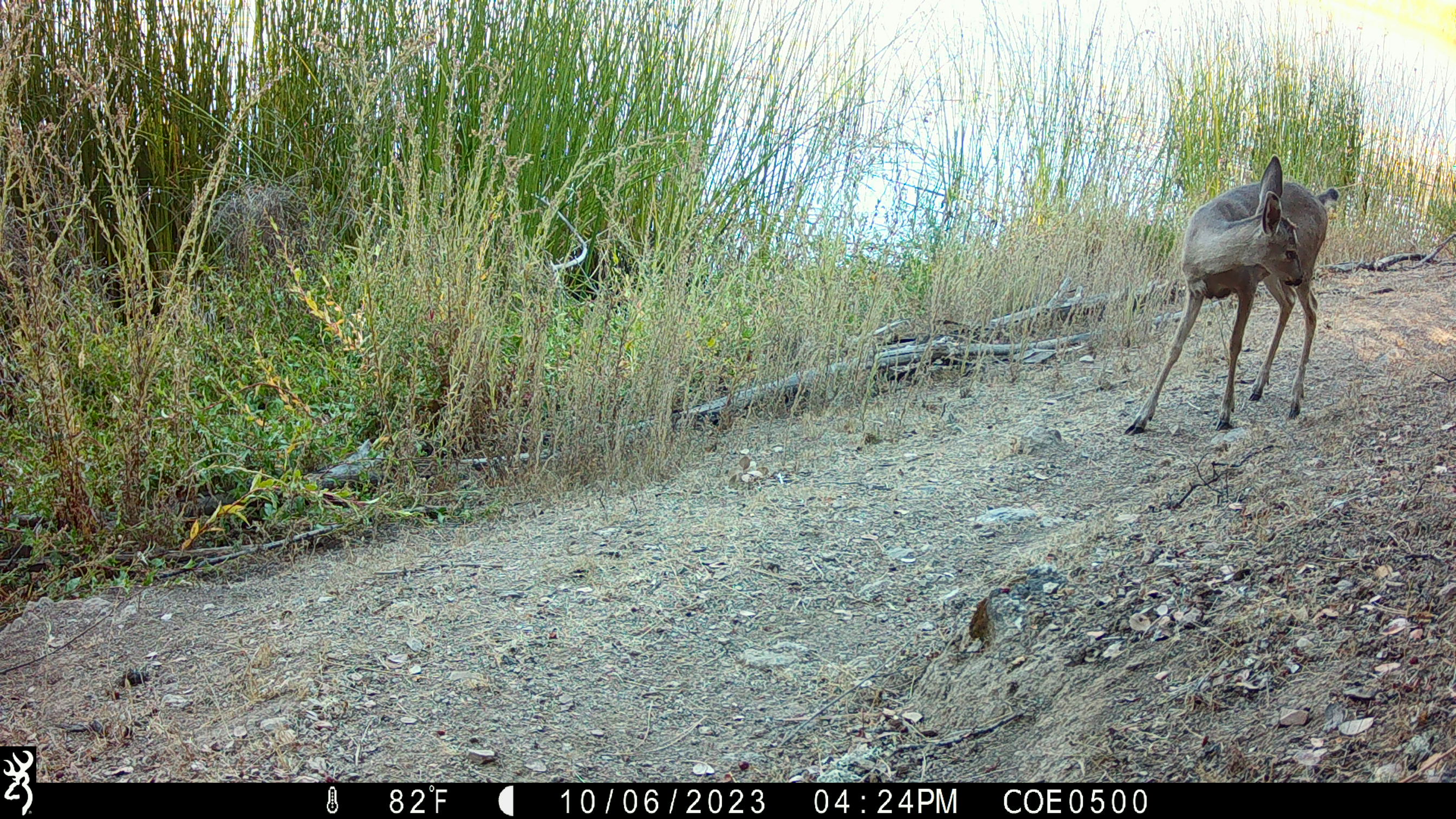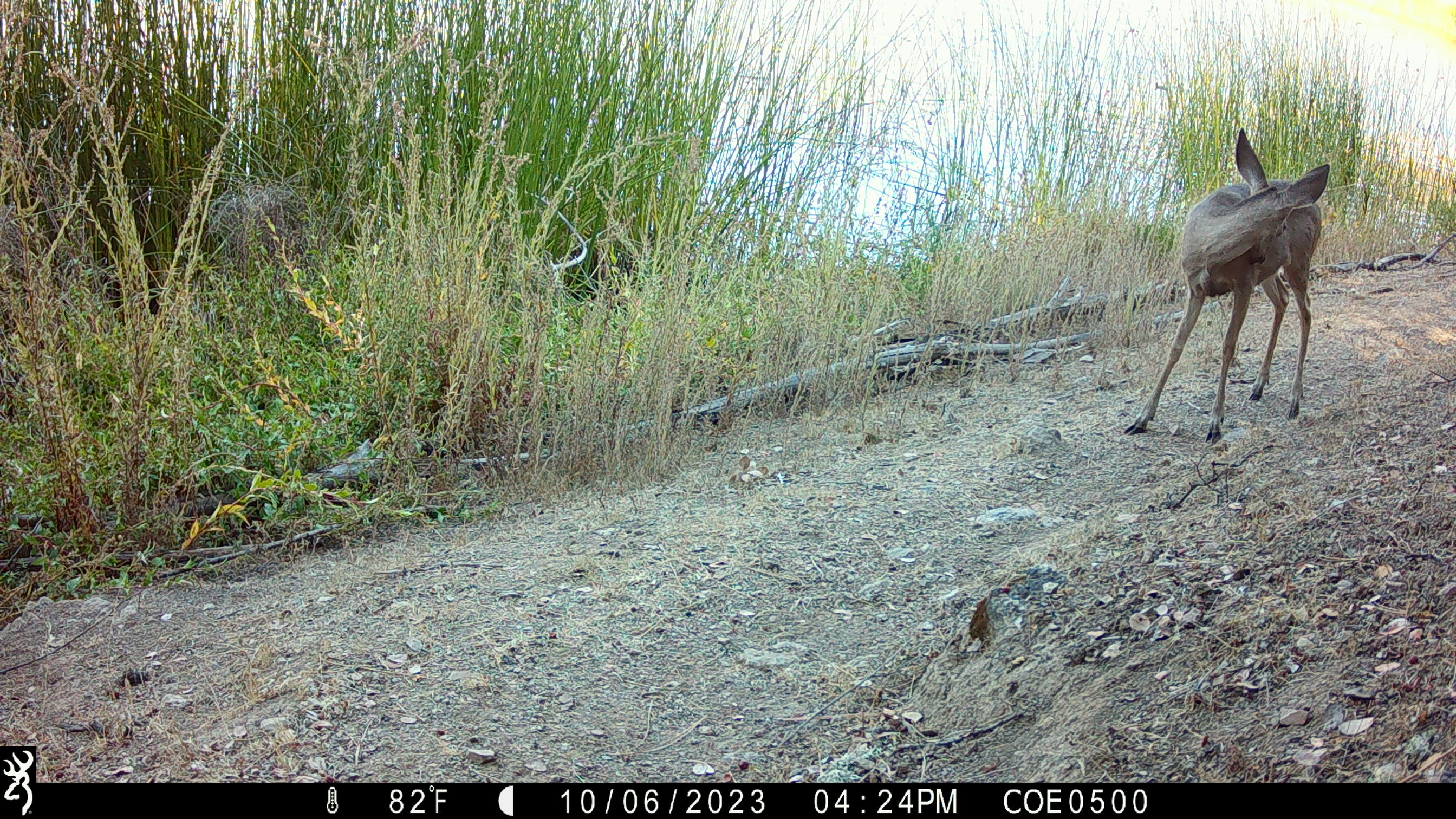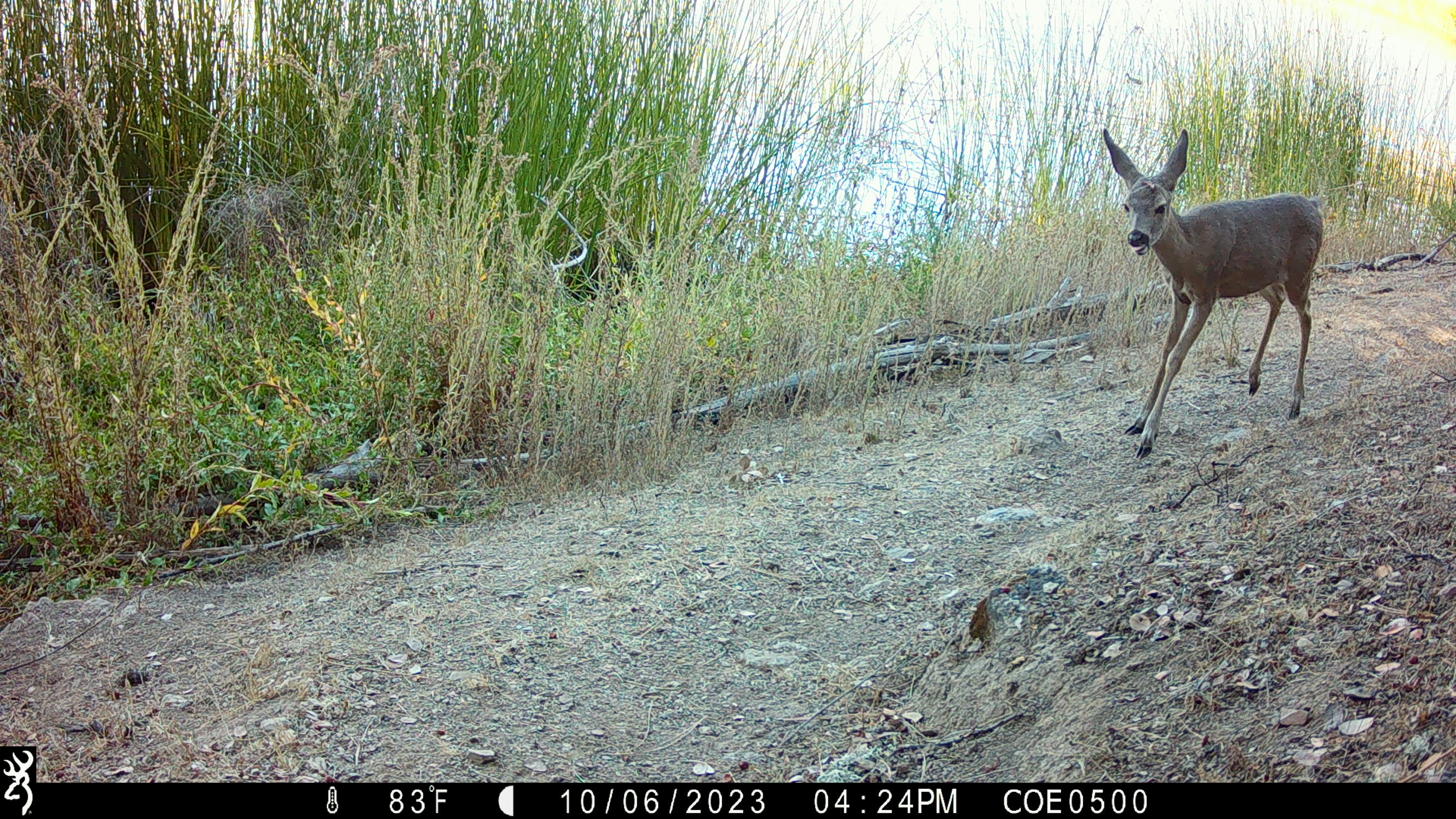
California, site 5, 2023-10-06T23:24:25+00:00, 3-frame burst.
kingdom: Animalia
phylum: Chordata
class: Mammalia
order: Artiodactyla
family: Cervidae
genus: Odocoileus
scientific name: Odocoileus hemionus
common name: mule deer